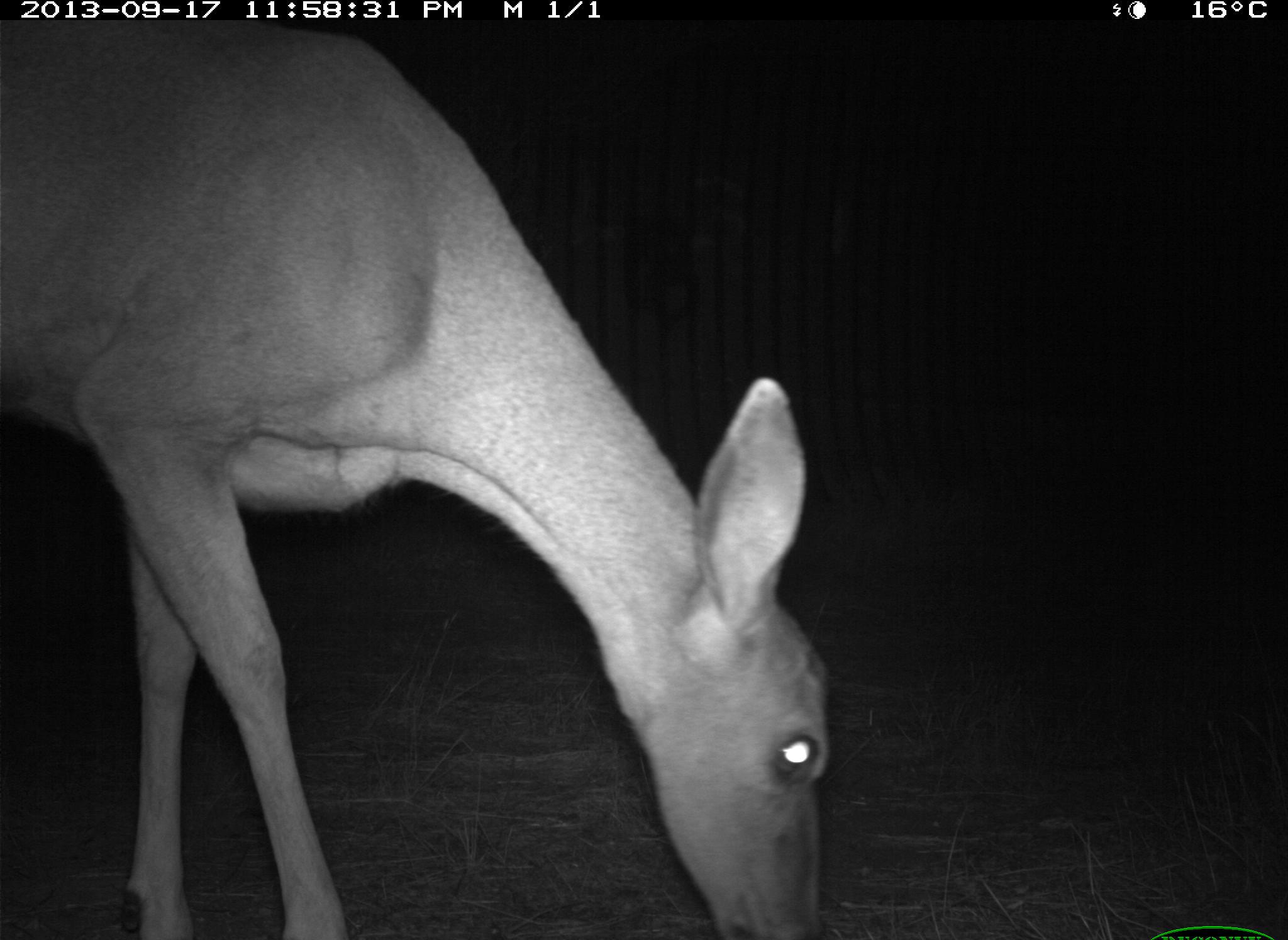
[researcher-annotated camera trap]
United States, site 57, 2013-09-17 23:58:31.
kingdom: Animalia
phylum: Chordata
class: Mammalia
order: Artiodactyla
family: Cervidae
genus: Odocoileus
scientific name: Odocoileus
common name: deer